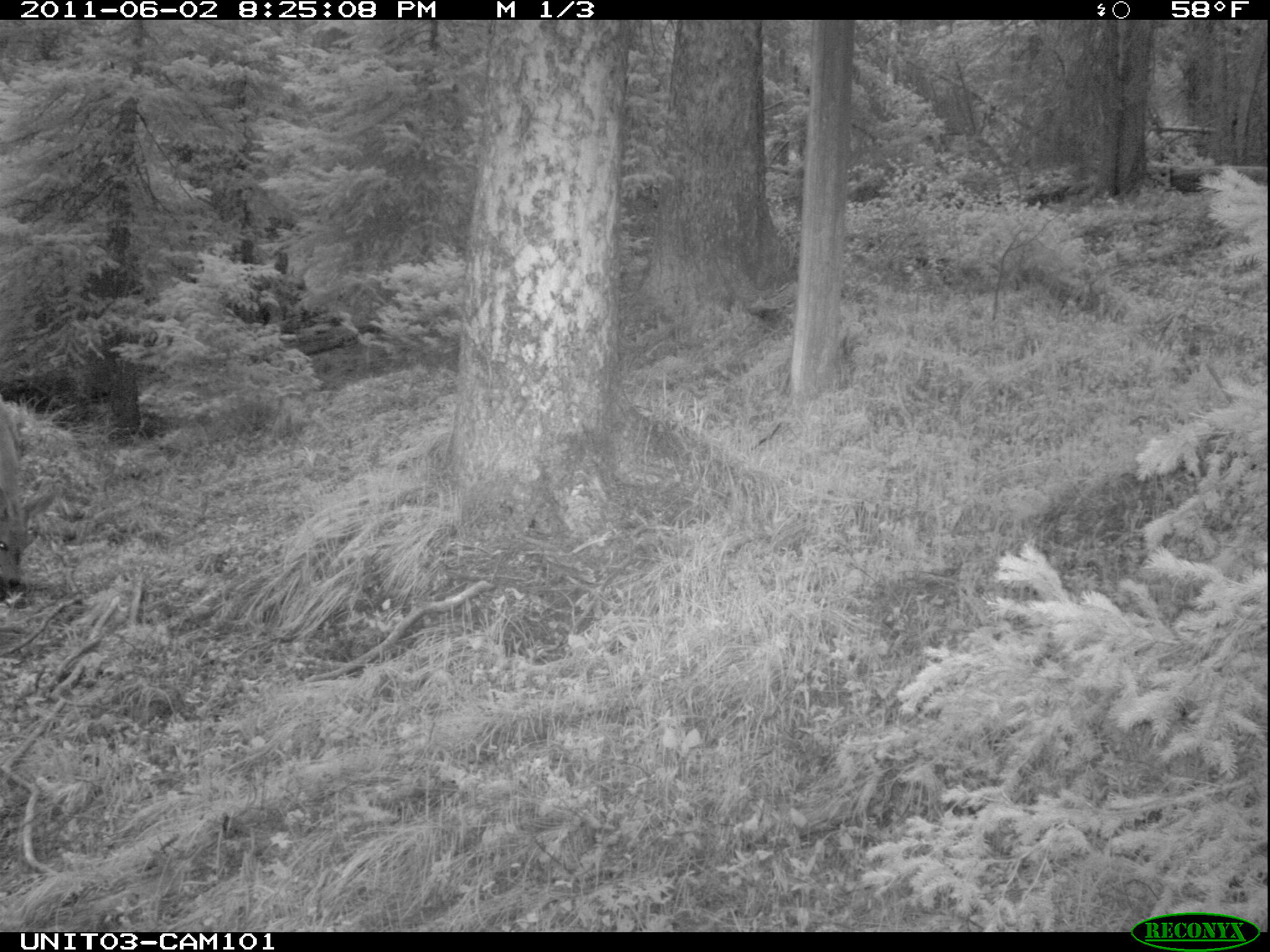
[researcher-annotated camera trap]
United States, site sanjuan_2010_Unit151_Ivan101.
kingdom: Animalia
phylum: Chordata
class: Mammalia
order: Artiodactyla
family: Cervidae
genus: Odocoileus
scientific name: Odocoileus hemionus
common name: mule deer